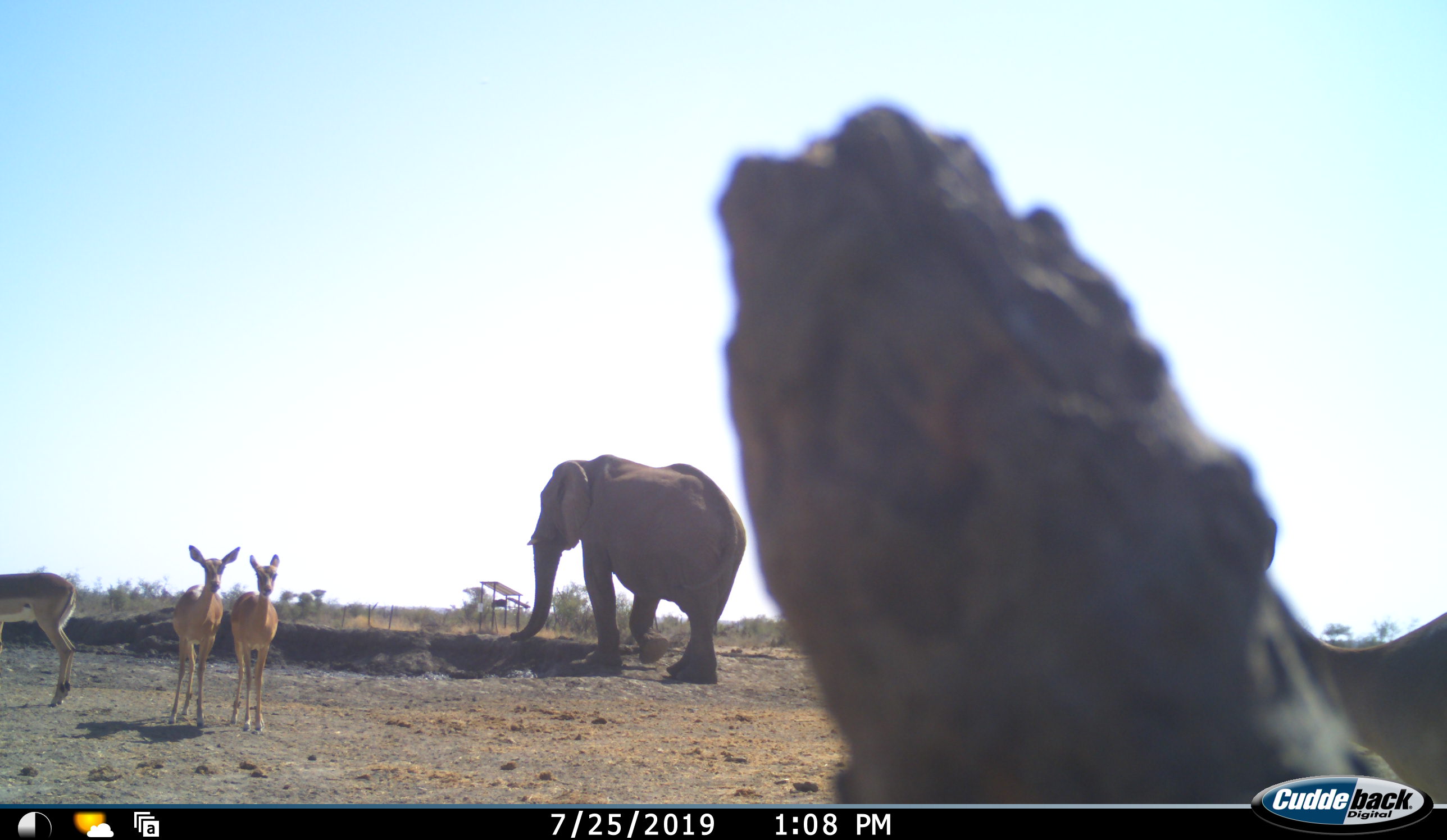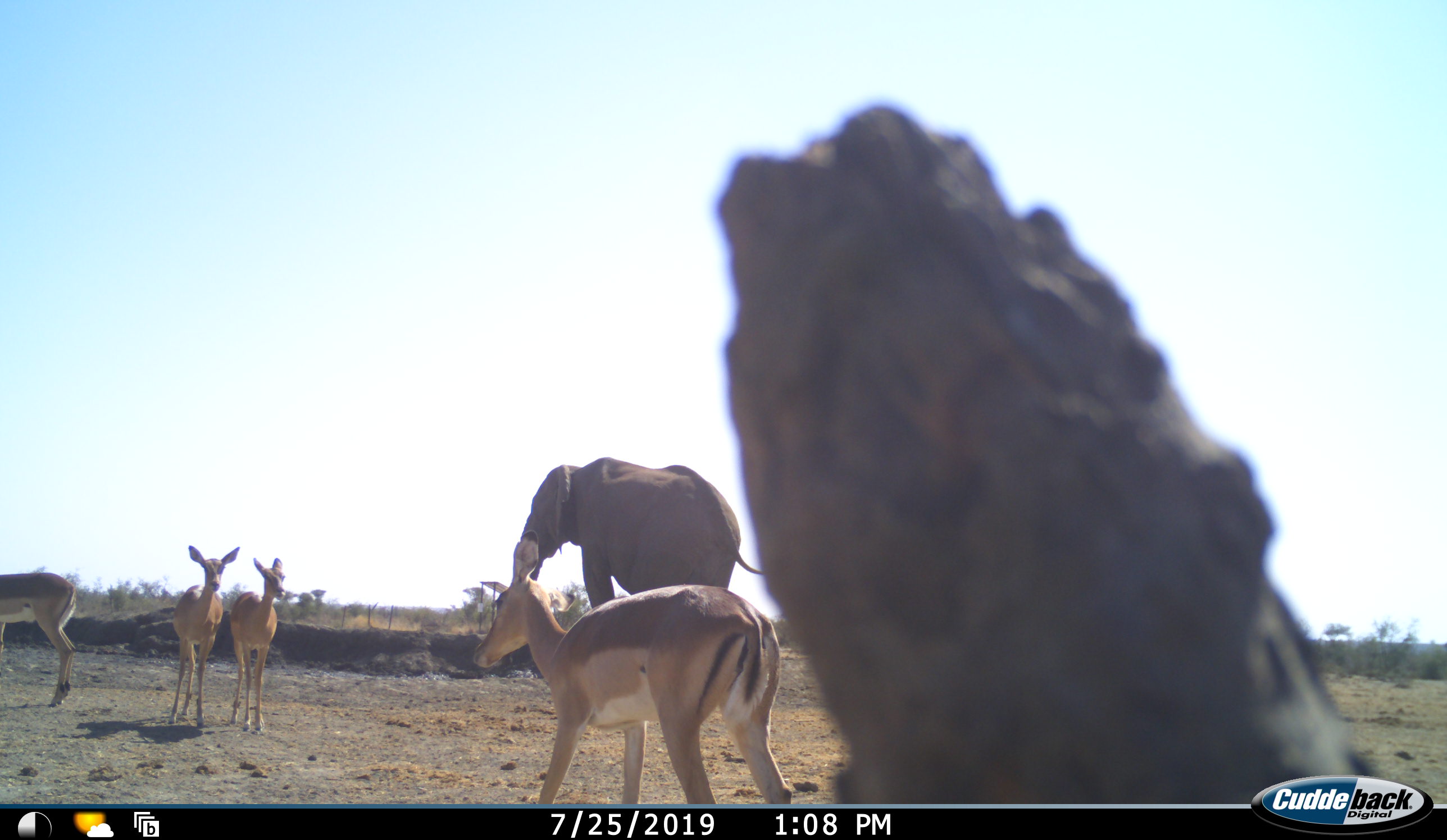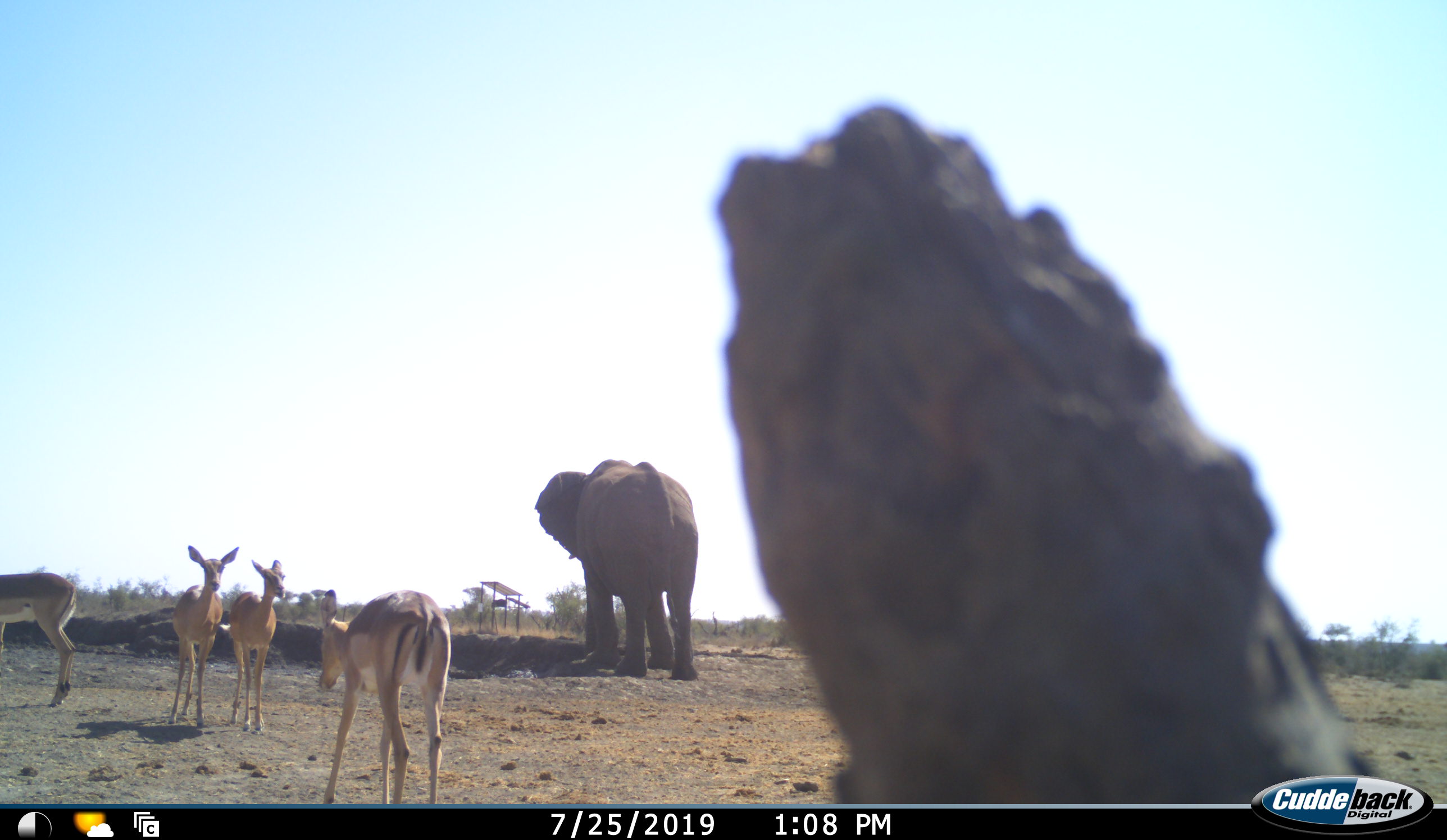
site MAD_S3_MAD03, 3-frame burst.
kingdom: Animalia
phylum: Chordata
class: Mammalia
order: Proboscidea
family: Elephantidae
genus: Loxodonta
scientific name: Loxodonta africana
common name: african bush elephant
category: elephant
Elephant (african bush elephant) (Loxodonta africana), count 1. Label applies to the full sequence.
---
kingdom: Animalia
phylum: Chordata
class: Mammalia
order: Artiodactyla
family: Bovidae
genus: Aepyceros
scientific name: Aepyceros melampus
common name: impala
Impala (Aepyceros melampus), count 4. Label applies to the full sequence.